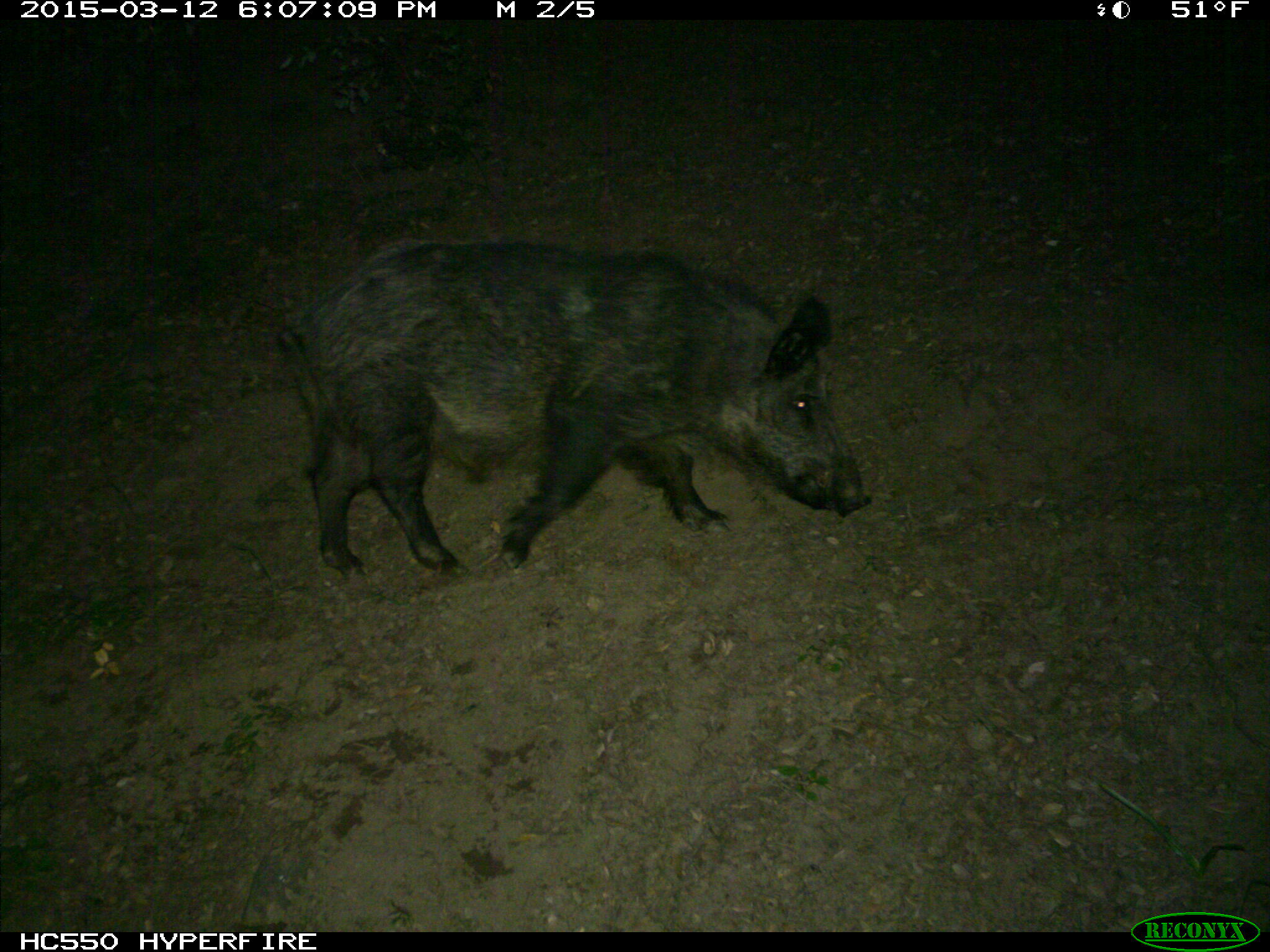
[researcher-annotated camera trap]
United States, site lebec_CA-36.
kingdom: Animalia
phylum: Chordata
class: Mammalia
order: Artiodactyla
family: Suidae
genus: Sus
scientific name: Sus scrofa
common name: wild boar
Sus scrofa (wild boar).